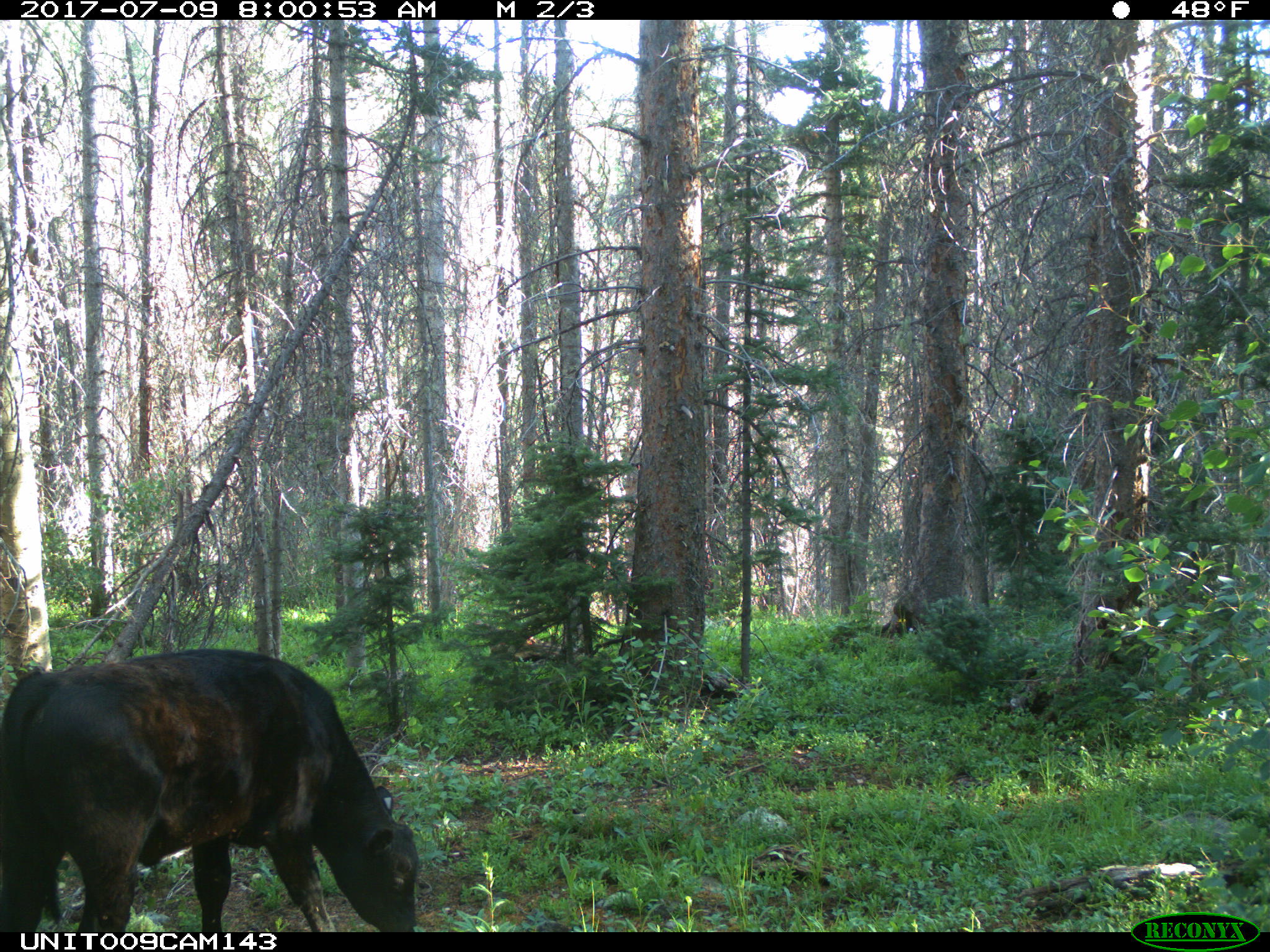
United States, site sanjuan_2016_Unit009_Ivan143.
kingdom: Animalia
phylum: Chordata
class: Mammalia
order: Artiodactyla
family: Bovidae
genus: Bos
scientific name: Bos taurus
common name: domestic cow